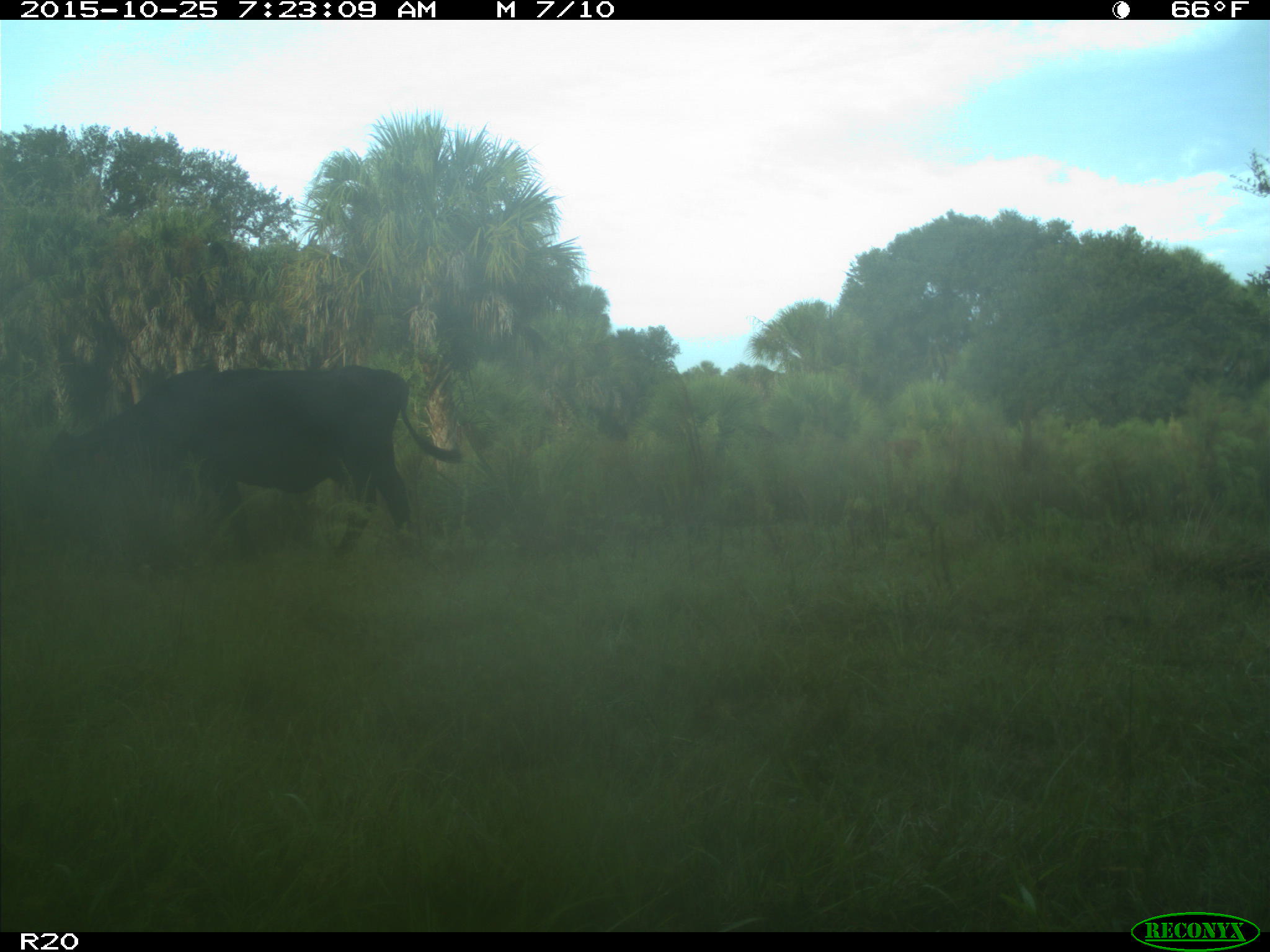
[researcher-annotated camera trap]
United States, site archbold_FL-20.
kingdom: Animalia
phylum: Chordata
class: Mammalia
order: Artiodactyla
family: Bovidae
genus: Bos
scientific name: Bos taurus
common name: domestic cow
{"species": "Bos taurus (domestic cow)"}